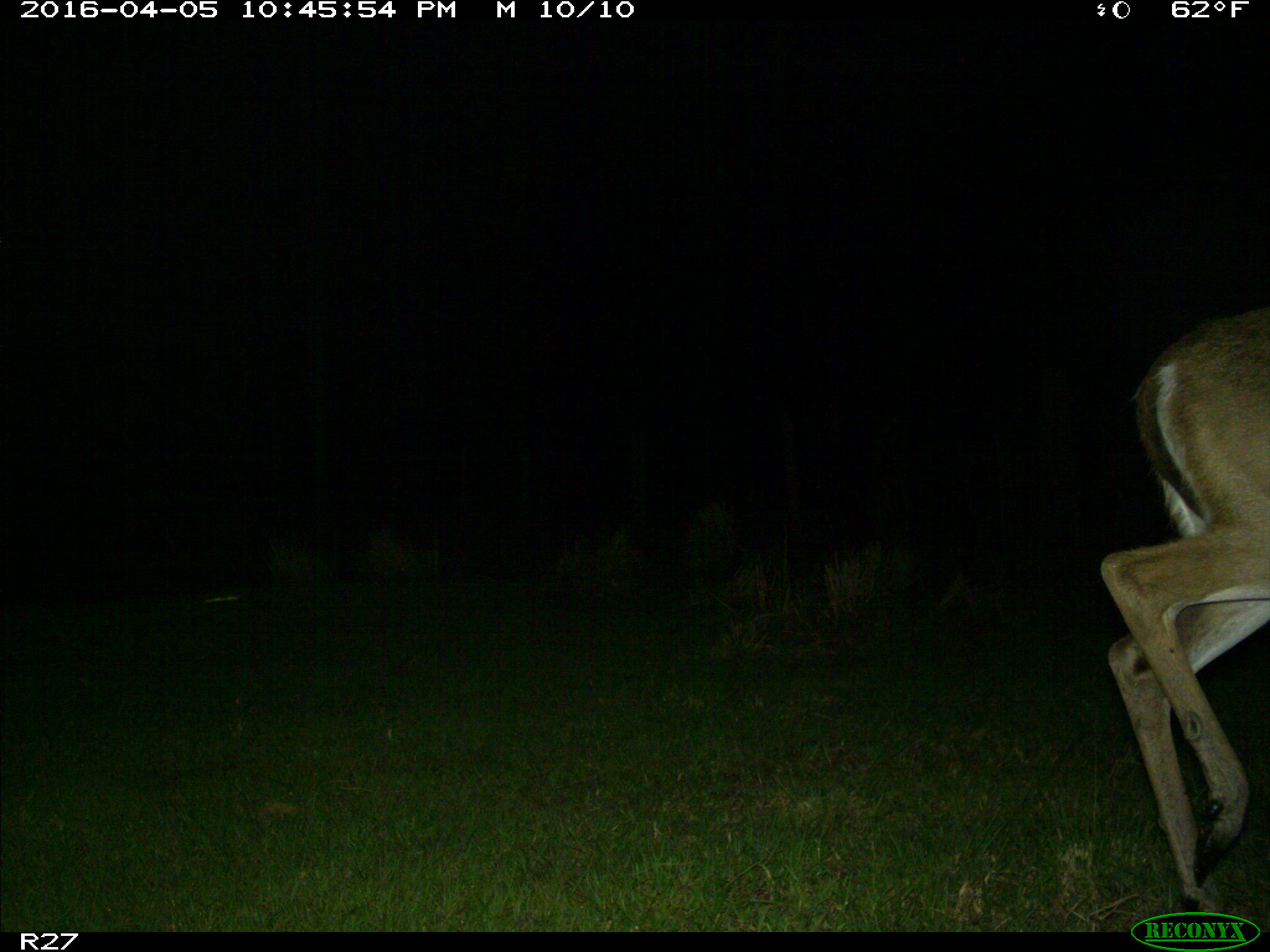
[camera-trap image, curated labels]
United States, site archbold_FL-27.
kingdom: Animalia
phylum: Chordata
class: Mammalia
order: Artiodactyla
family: Cervidae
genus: Odocoileus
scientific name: Odocoileus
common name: deer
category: unidentified deer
Unidentified deer (deer) (Odocoileus).